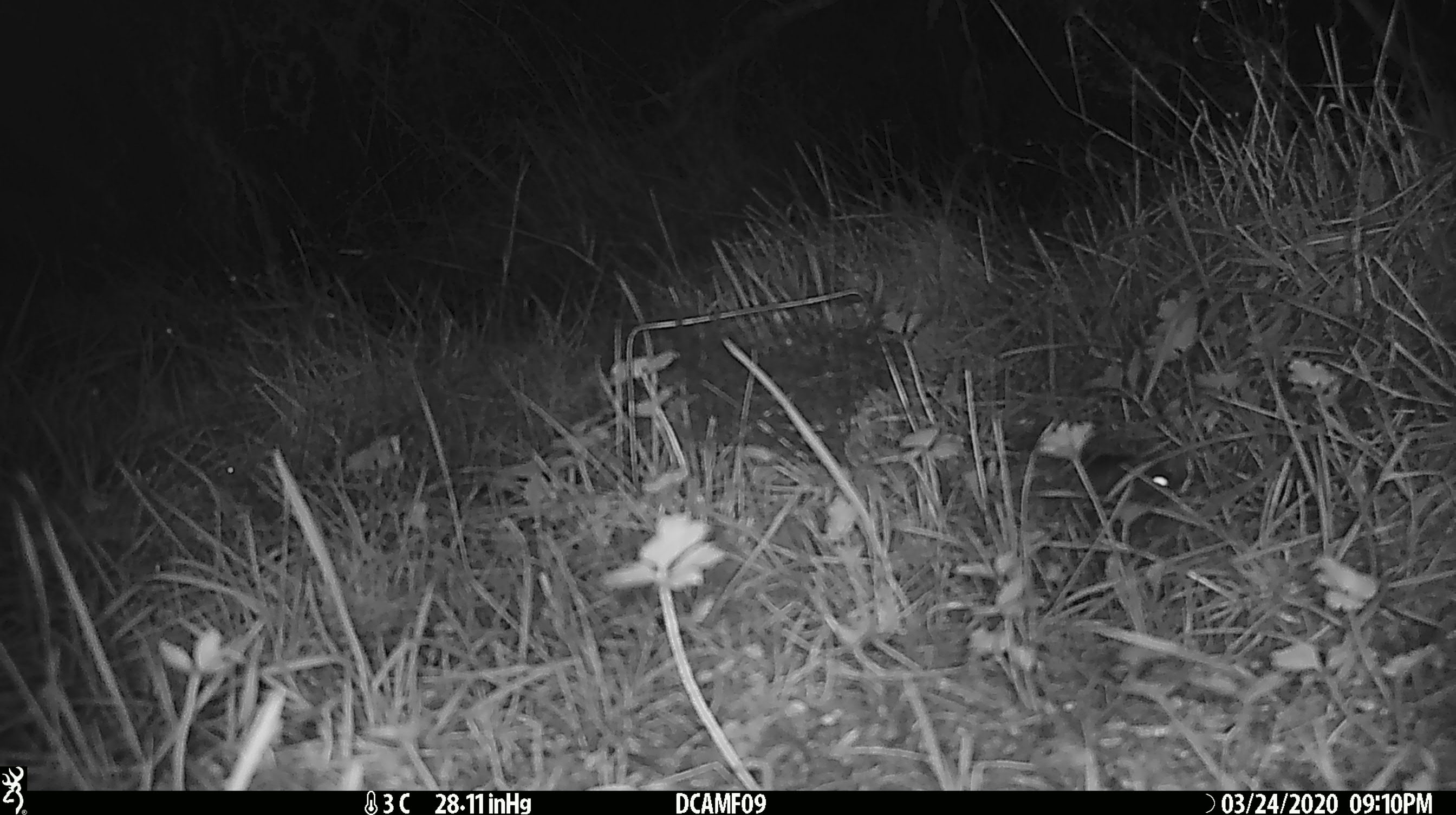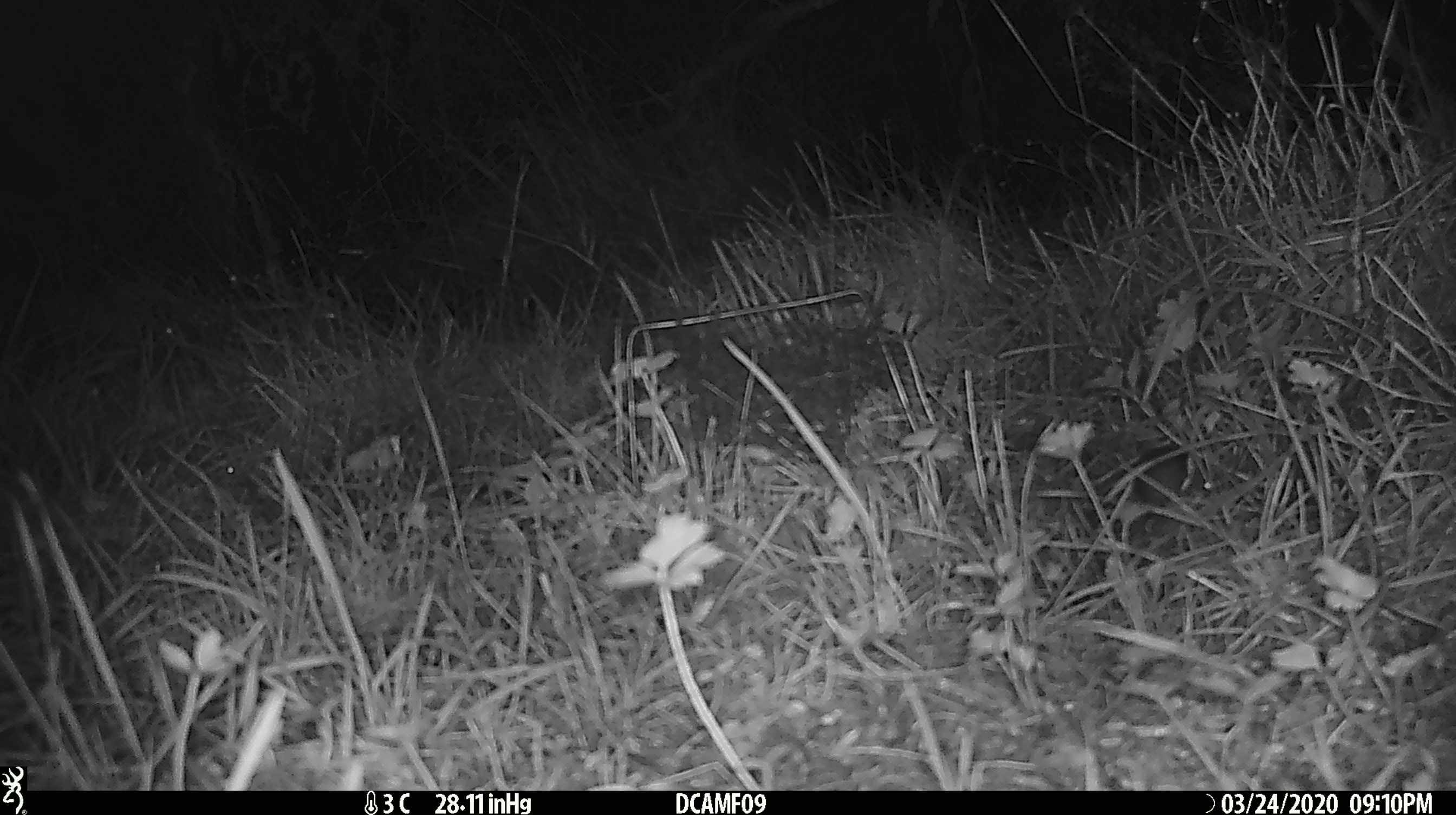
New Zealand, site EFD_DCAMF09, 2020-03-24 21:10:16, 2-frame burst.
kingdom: Animalia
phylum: Chordata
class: Mammalia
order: Rodentia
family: Muridae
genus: Mus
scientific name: Mus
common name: mouse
Mouse (Mus).